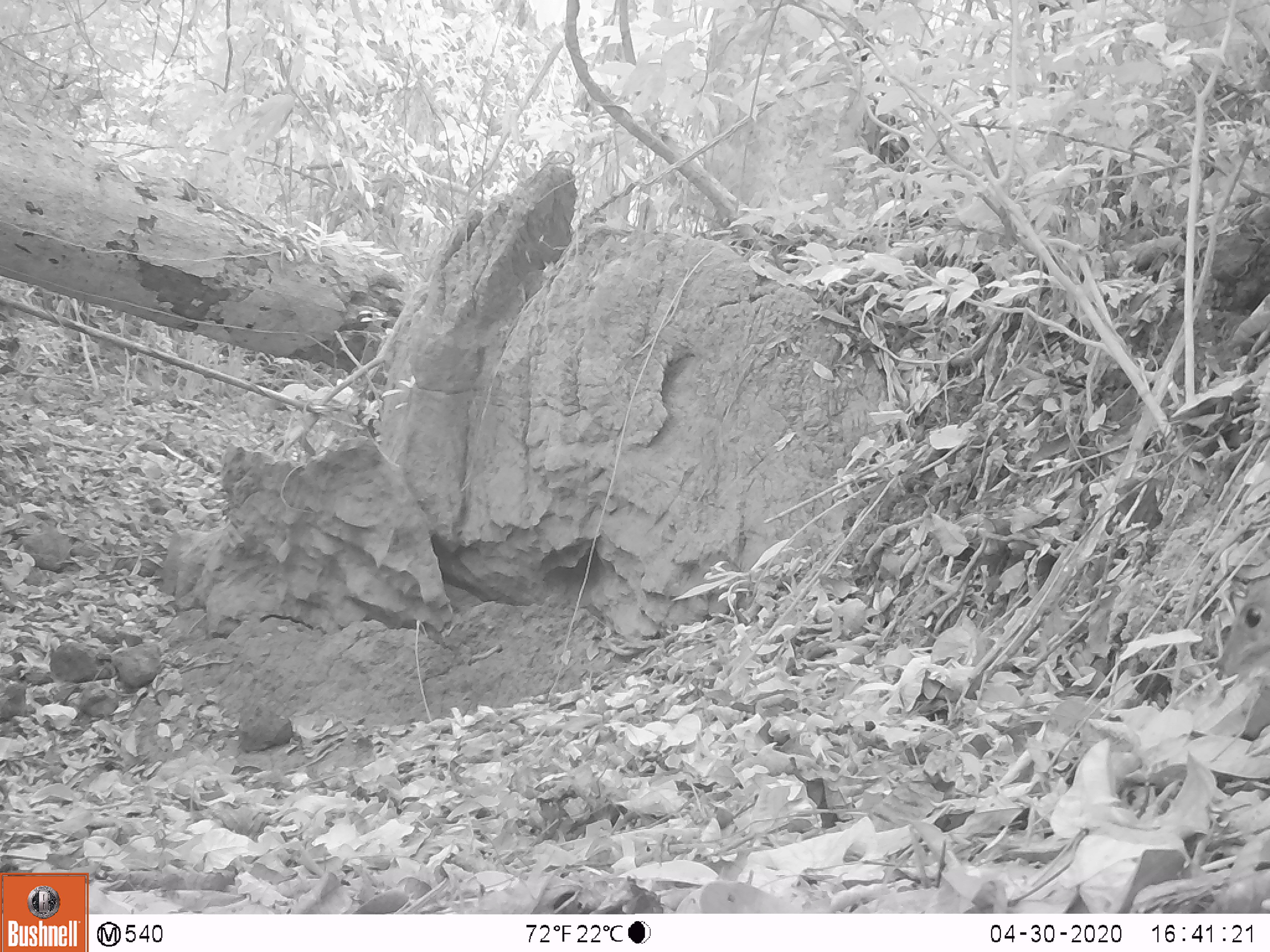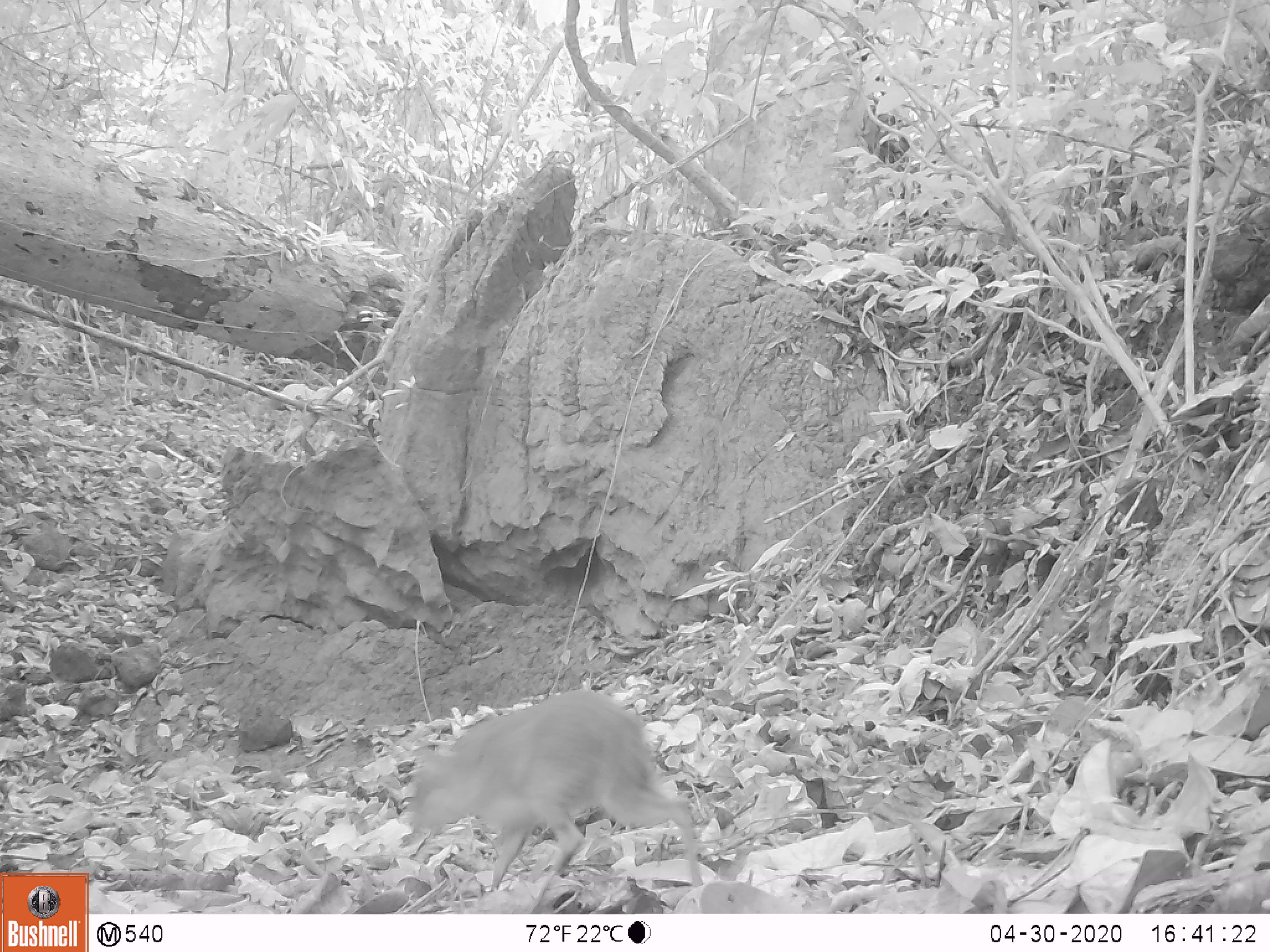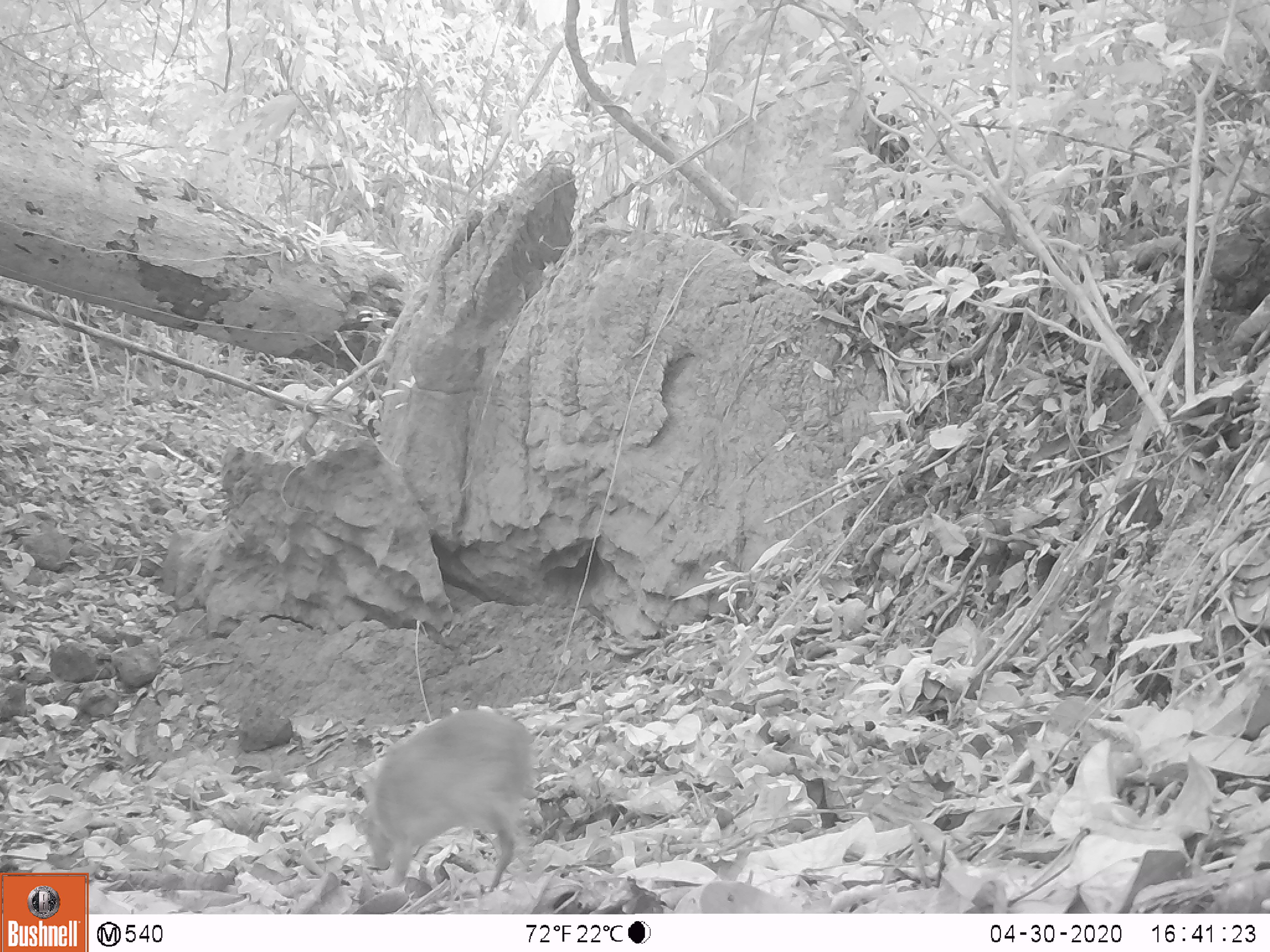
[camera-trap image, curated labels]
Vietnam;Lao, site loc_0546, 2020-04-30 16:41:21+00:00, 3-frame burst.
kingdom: Animalia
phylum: Chordata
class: Mammalia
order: Artiodactyla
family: Tragulidae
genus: Moschiola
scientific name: Moschiola meminna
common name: chevrotain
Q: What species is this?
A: Chevrotain (Moschiola meminna).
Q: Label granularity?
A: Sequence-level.